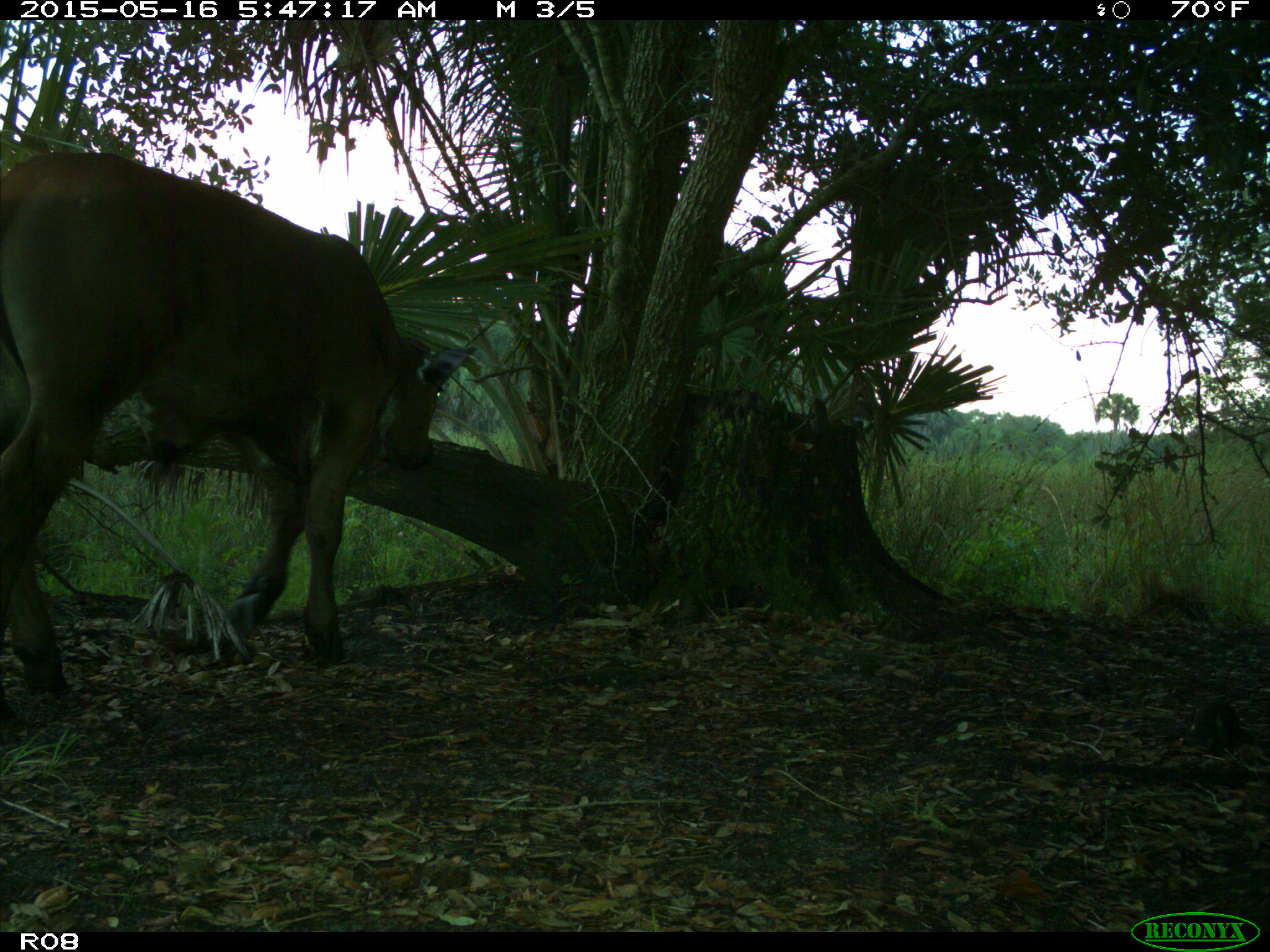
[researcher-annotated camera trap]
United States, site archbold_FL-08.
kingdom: Animalia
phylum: Chordata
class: Mammalia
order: Artiodactyla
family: Bovidae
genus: Bos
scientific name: Bos taurus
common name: domestic cow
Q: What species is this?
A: Bos taurus (domestic cow).